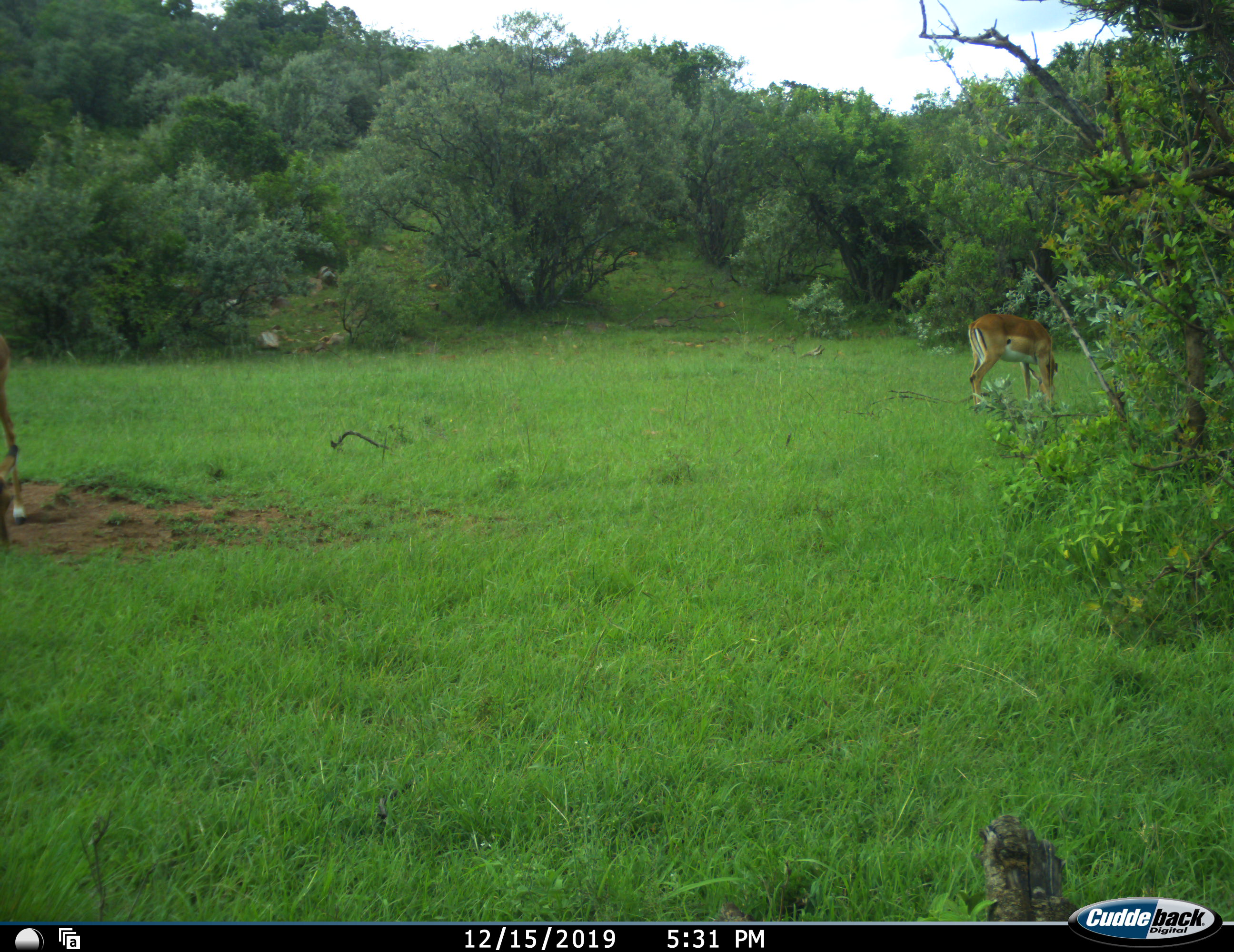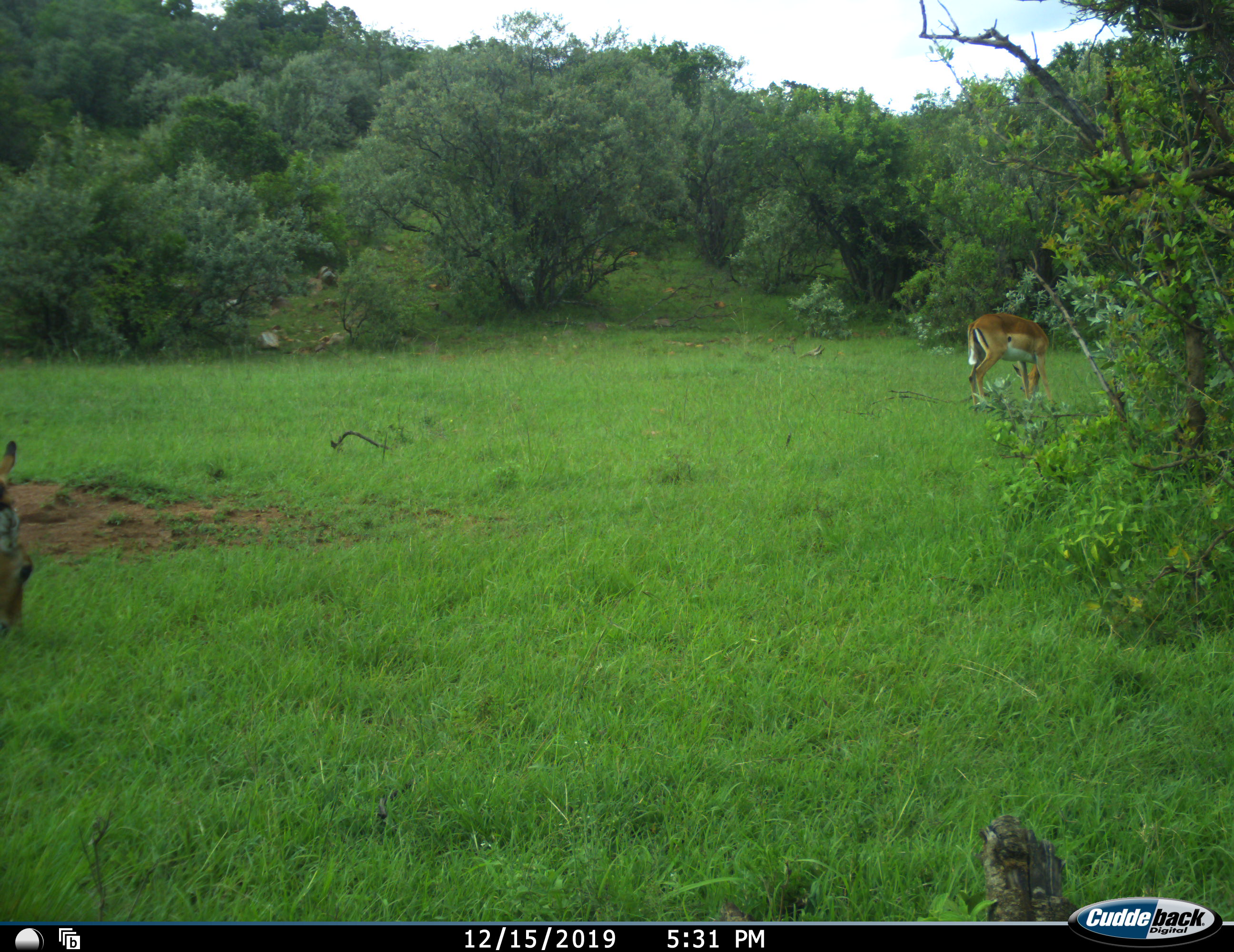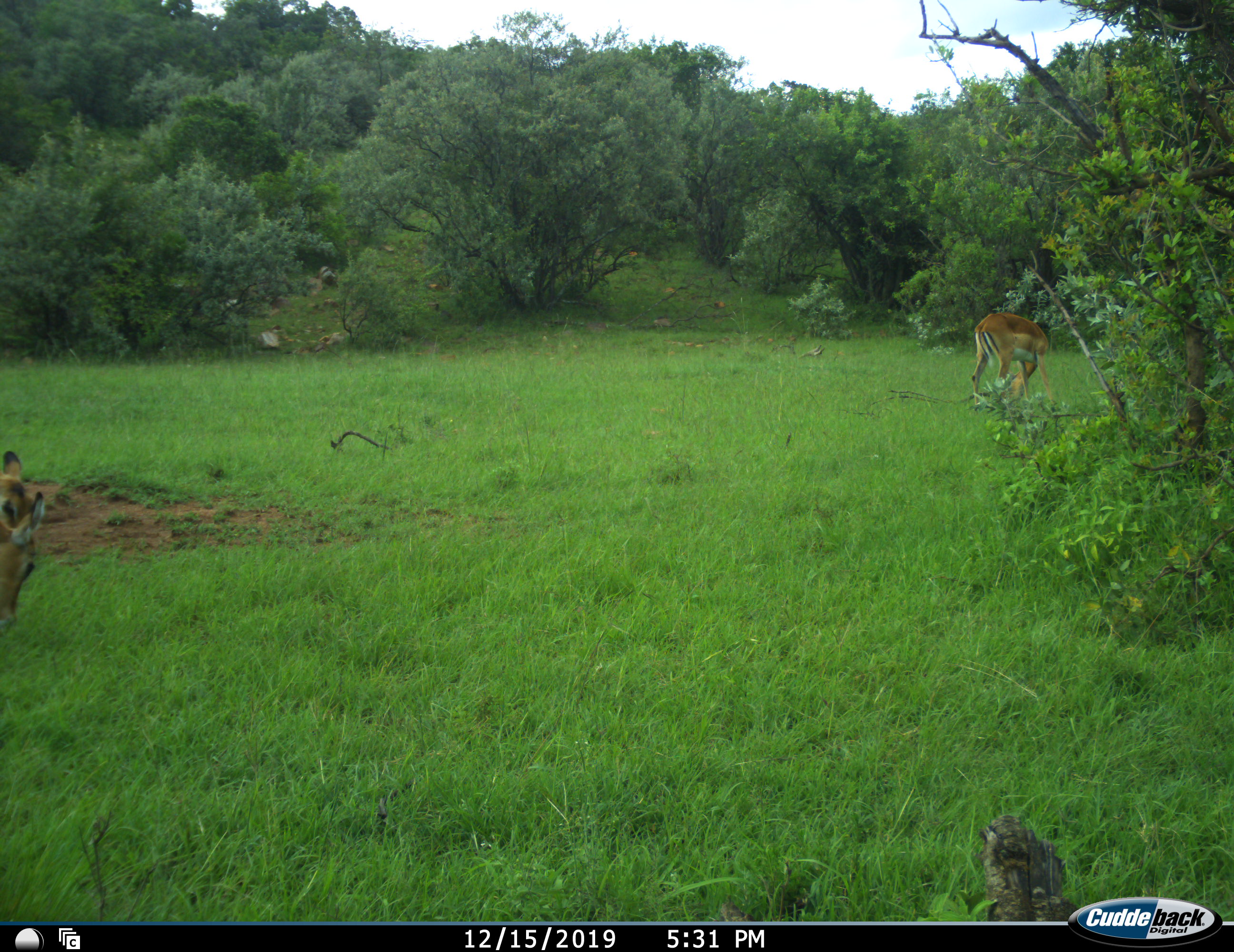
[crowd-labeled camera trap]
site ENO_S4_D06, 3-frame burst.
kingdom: Animalia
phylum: Chordata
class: Mammalia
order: Artiodactyla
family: Bovidae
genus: Aepyceros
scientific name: Aepyceros melampus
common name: impala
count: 2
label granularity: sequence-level